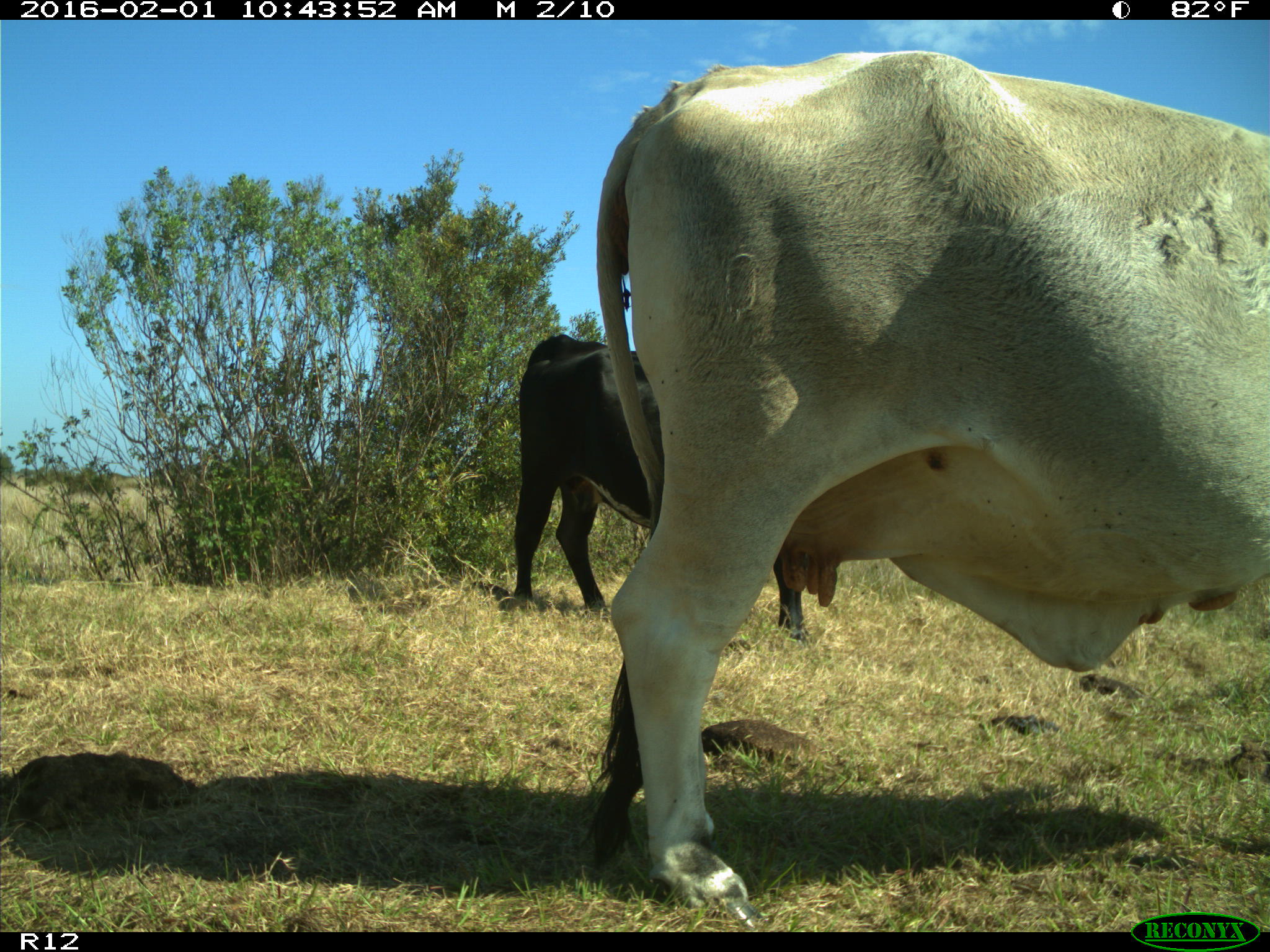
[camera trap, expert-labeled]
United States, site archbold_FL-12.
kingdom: Animalia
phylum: Chordata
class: Mammalia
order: Artiodactyla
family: Bovidae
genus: Bos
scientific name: Bos taurus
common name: domestic cow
Bos taurus (domestic cow).